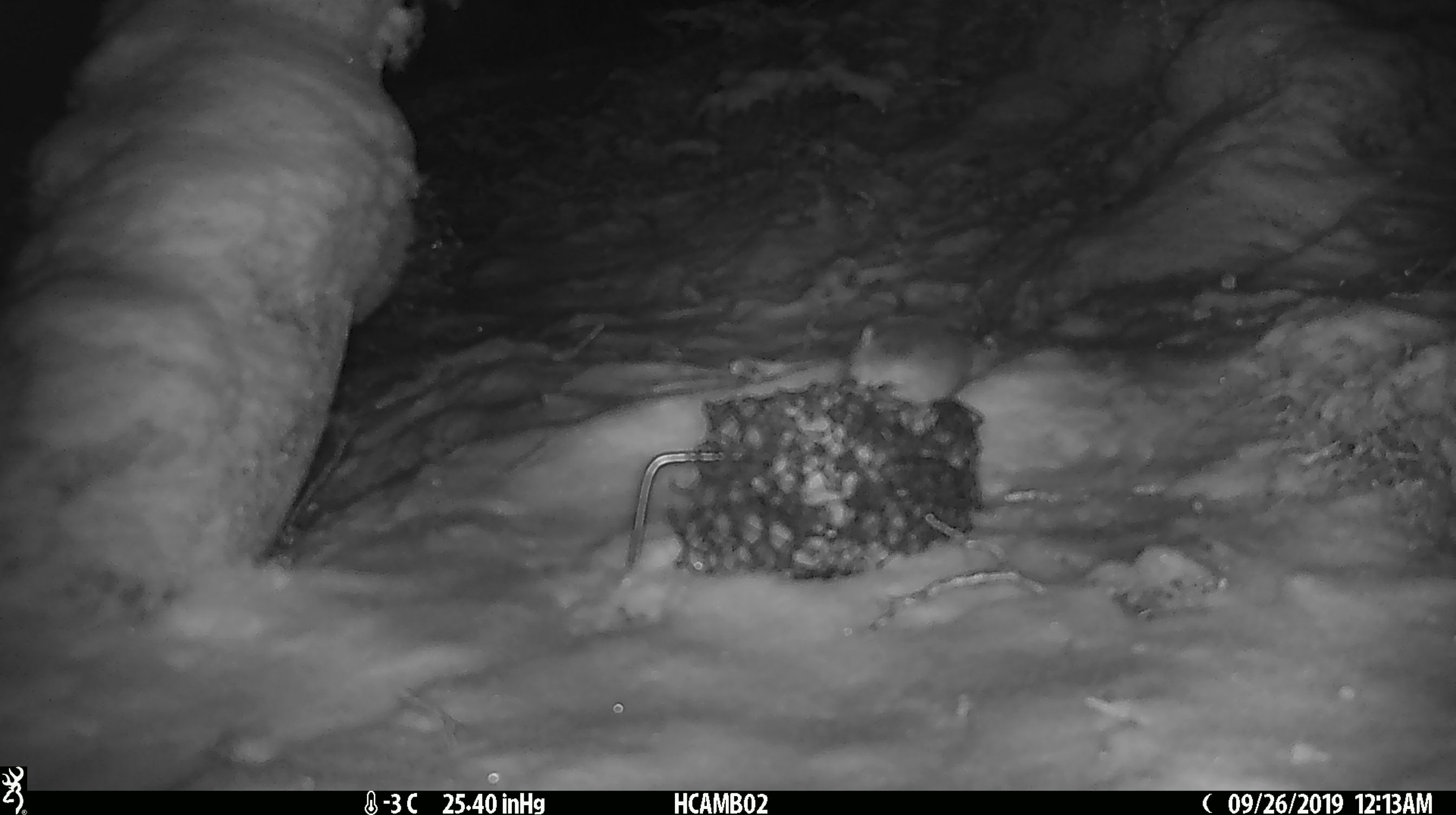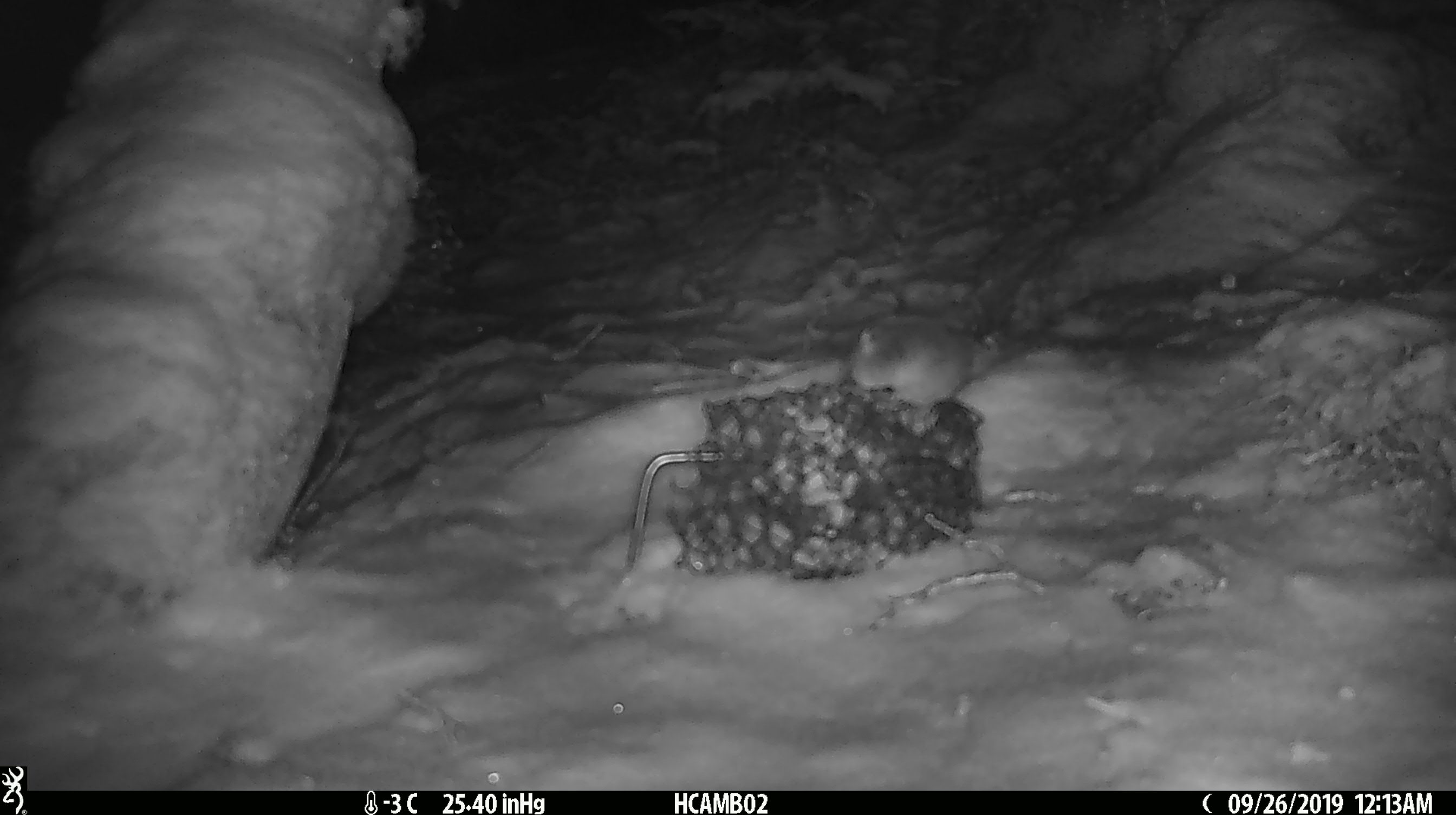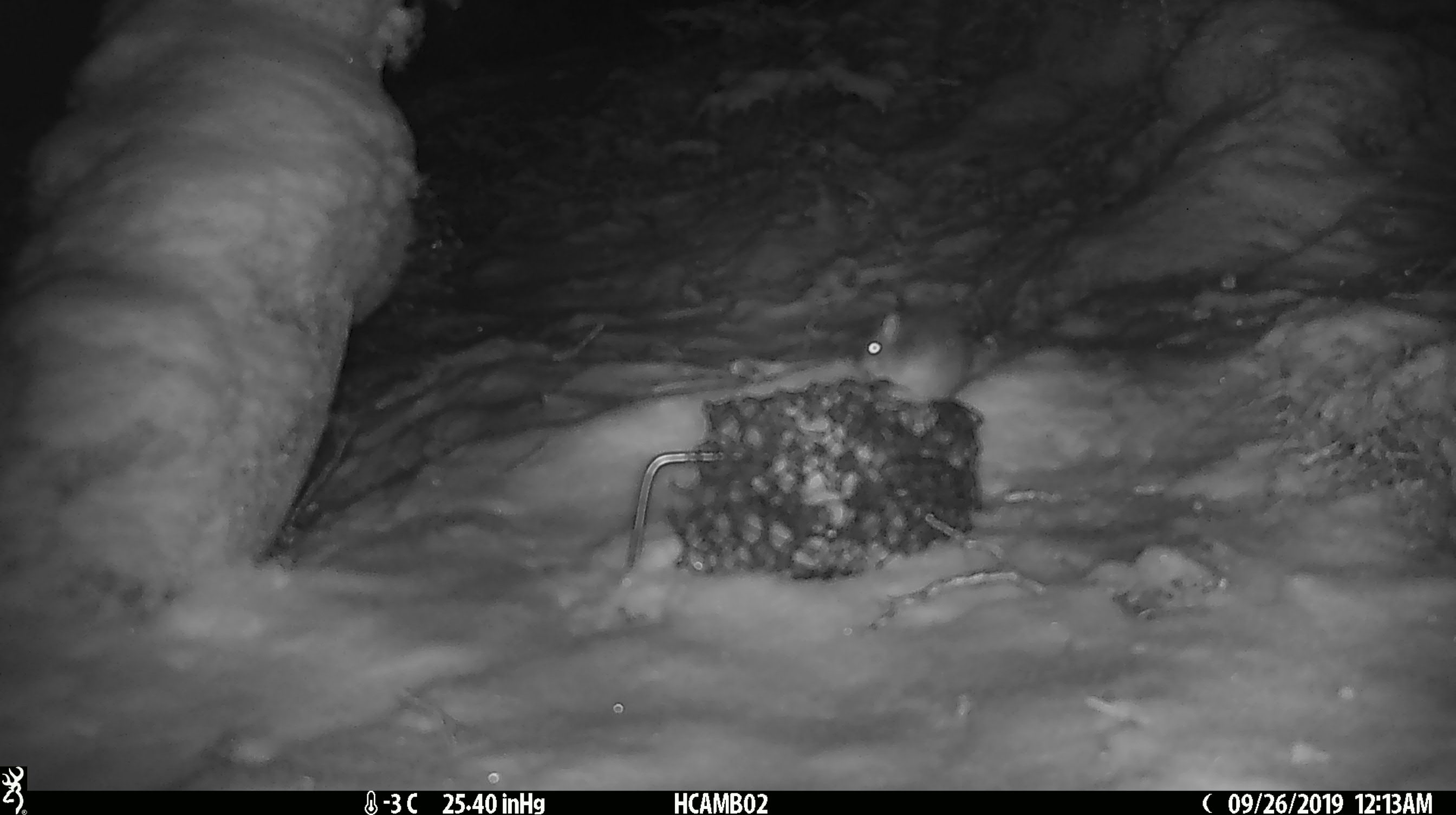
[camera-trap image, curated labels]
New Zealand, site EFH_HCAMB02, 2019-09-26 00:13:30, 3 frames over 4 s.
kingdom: Animalia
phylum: Chordata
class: Mammalia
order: Rodentia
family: Muridae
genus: Mus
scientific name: Mus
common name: mouse